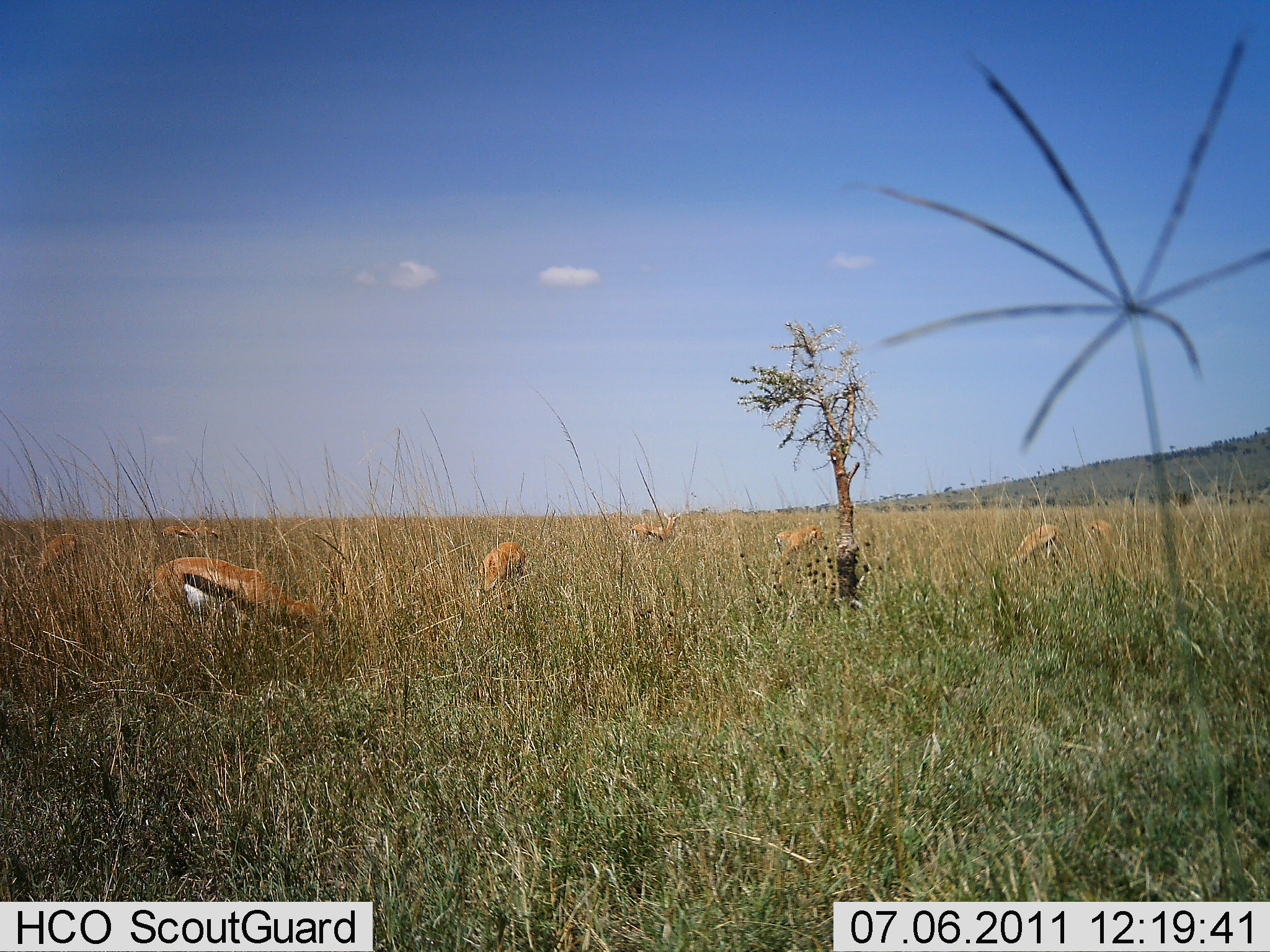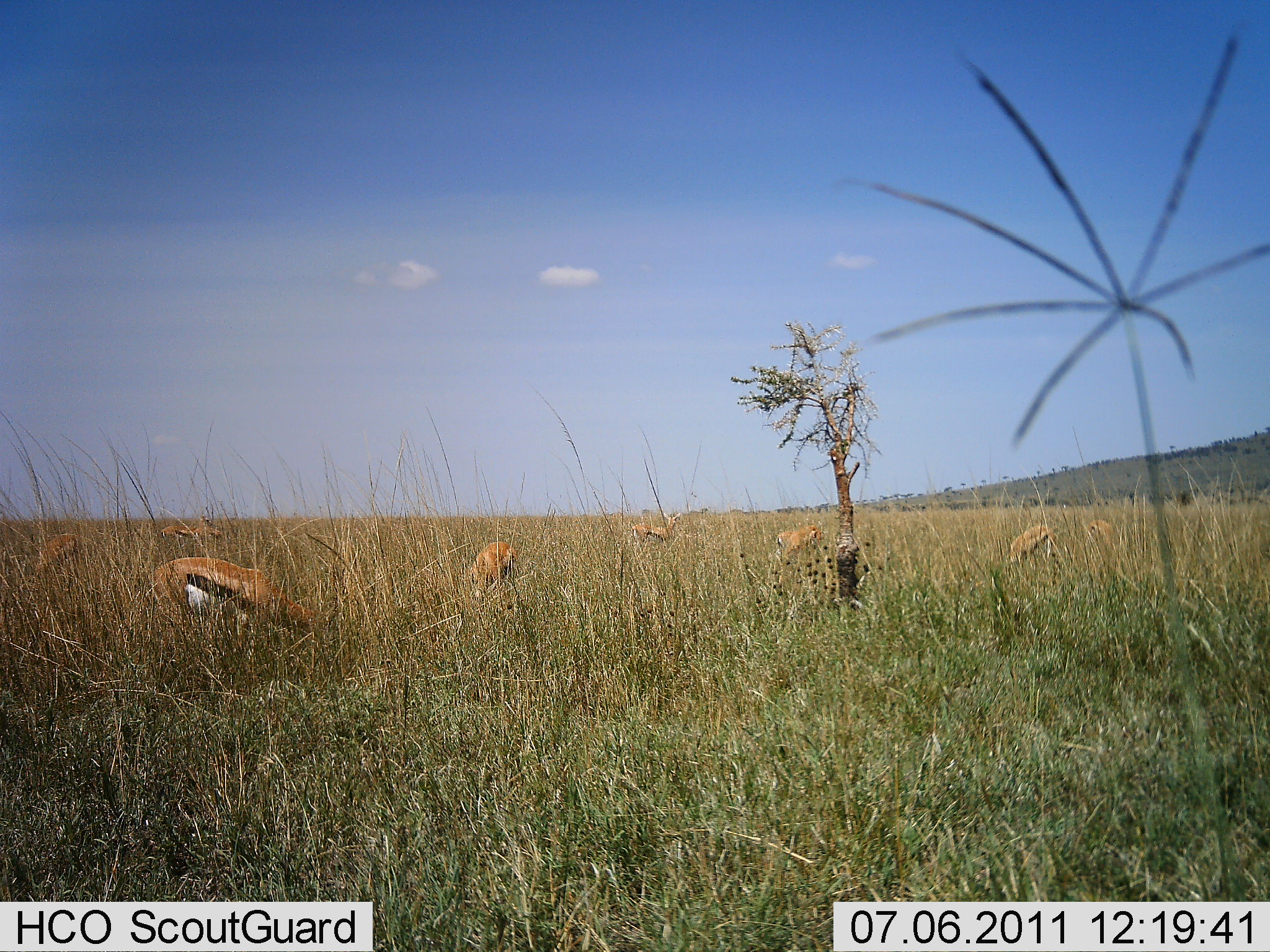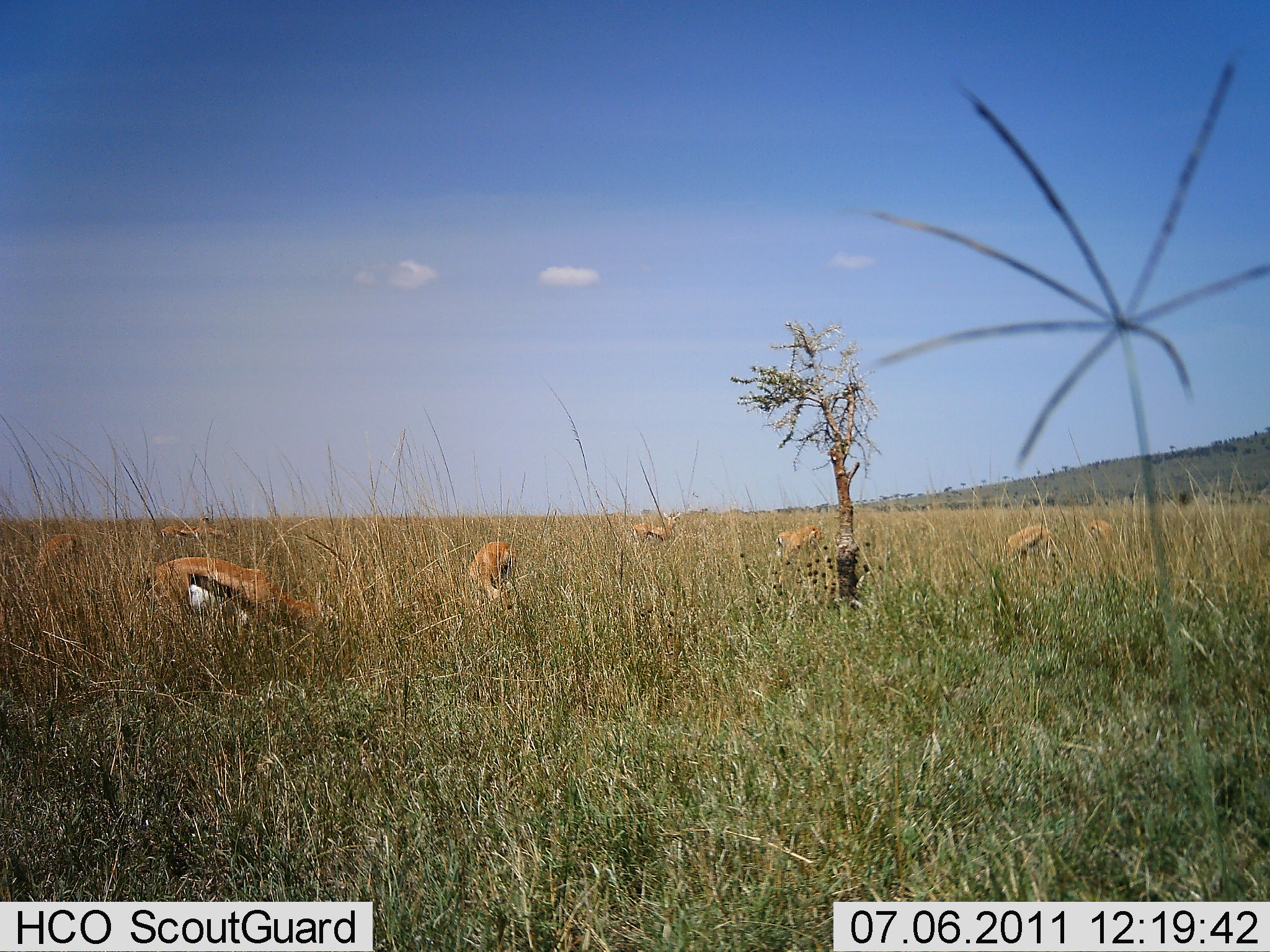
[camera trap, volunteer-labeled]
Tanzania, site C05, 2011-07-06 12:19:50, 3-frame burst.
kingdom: Animalia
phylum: Chordata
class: Mammalia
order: Artiodactyla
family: Bovidae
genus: Eudorcas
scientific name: Eudorcas thomsonii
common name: thomson's gazelle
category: gazellethomsons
Gazellethomsons (thomson's gazelle) (Eudorcas thomsonii), count 8. Behavior (volunteer vote fractions): standing 18%, resting 0%, moving 0%, interacting 0%. Young present (vote fraction): 0%. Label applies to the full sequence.